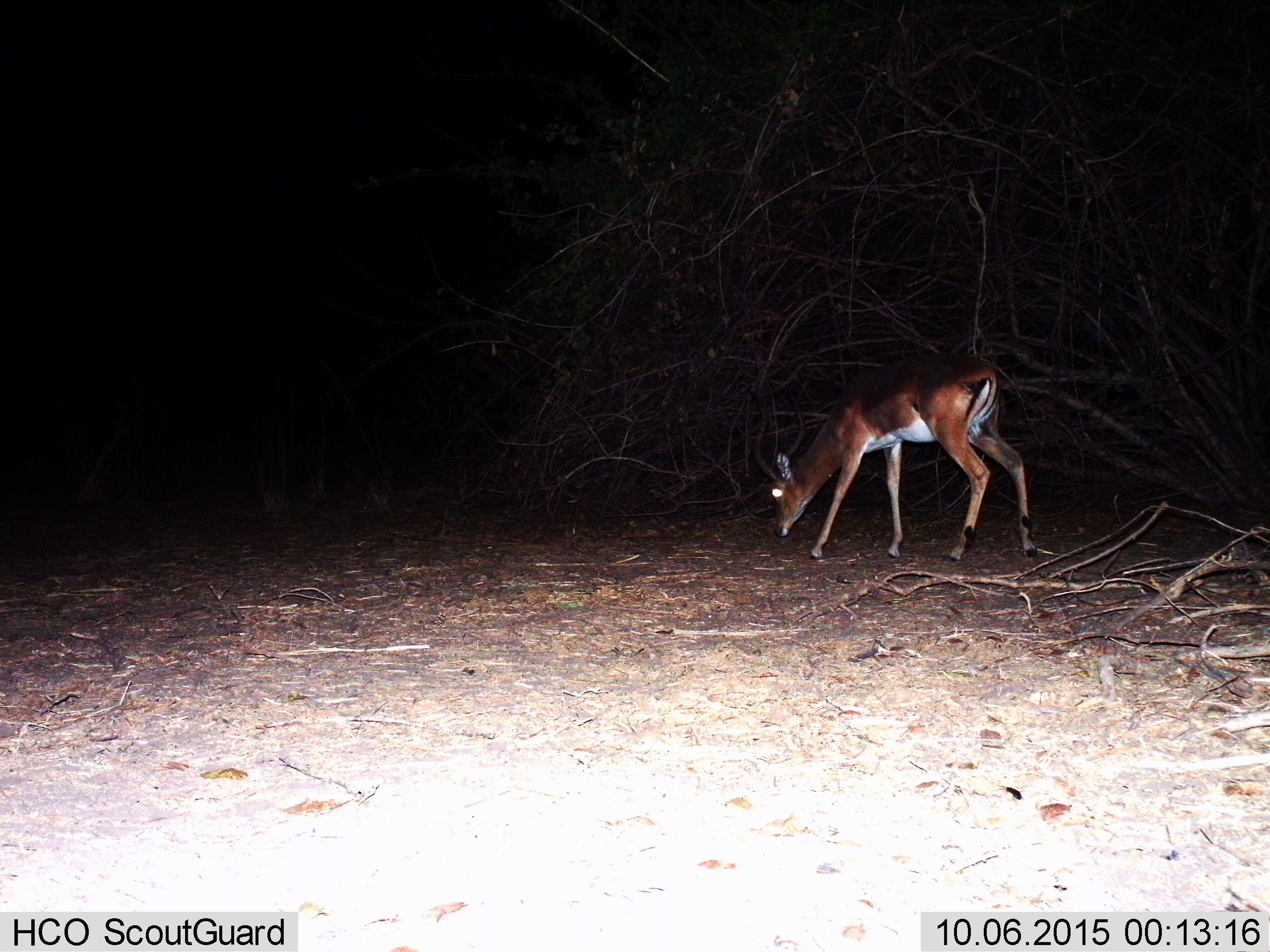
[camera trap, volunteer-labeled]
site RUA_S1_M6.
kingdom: Animalia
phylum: Chordata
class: Mammalia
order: Artiodactyla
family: Bovidae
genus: Aepyceros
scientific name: Aepyceros melampus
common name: impala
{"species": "impala (Aepyceros melampus)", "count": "1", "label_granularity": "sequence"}